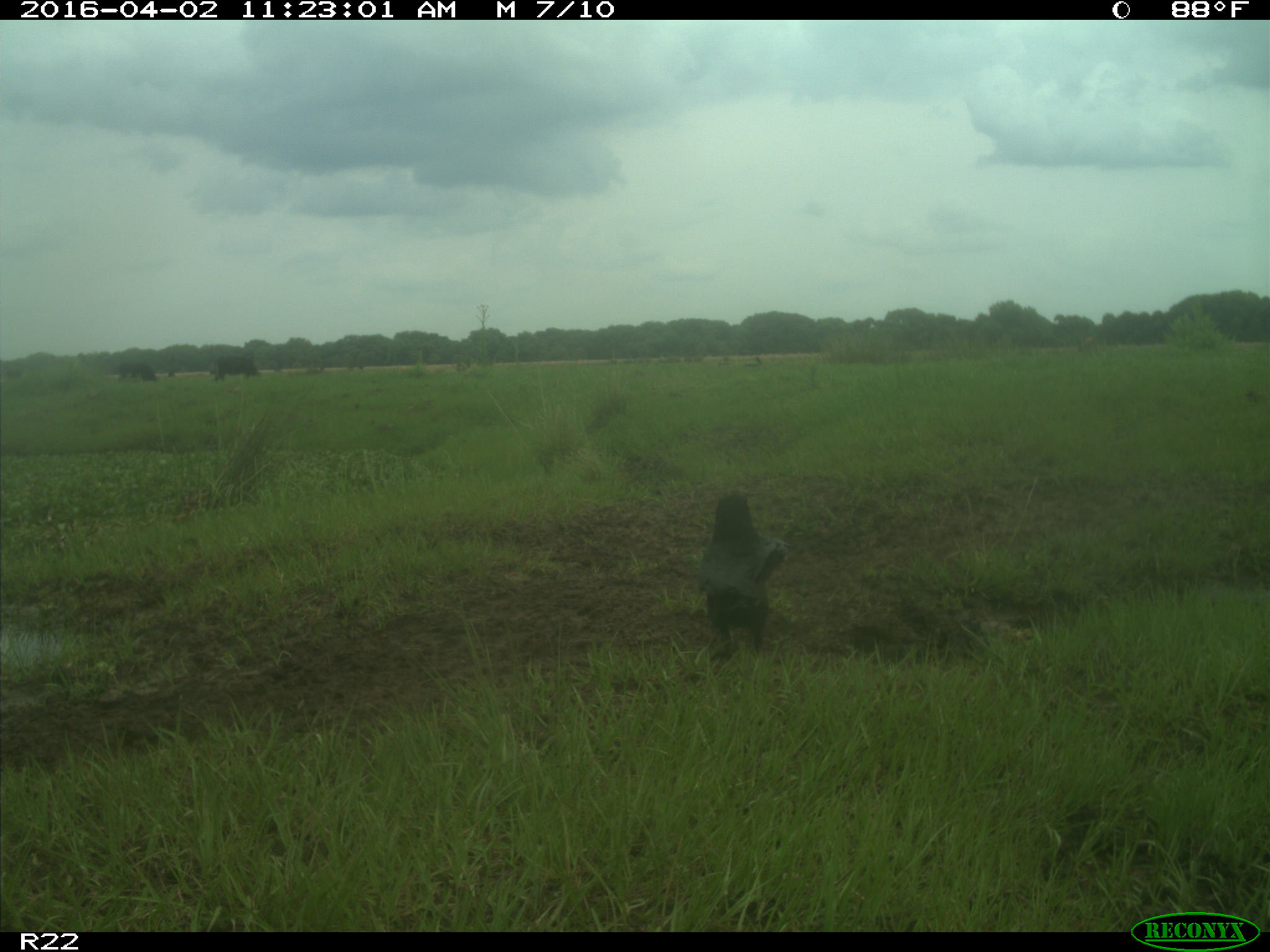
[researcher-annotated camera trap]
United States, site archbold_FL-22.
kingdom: Animalia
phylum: Chordata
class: Mammalia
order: Artiodactyla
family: Bovidae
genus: Bos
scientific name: Bos taurus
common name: domestic cow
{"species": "Bos taurus (domestic cow)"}